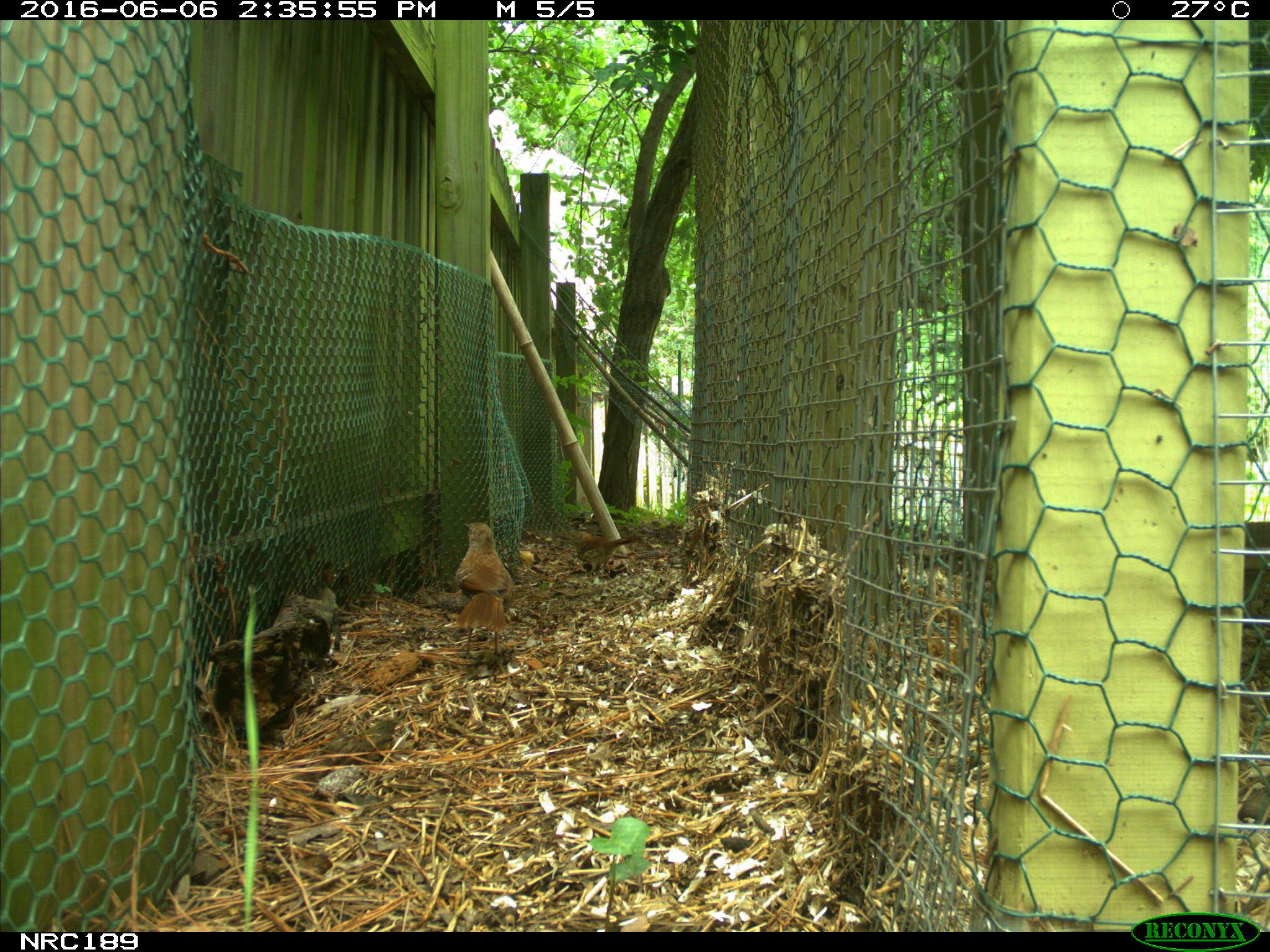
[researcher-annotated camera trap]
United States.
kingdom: Animalia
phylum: Chordata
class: Aves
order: Galliformes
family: Phasianidae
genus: Gallus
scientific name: Gallus gallus domesticus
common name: domestic chicken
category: Chicken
Chicken (domestic chicken) (Gallus gallus domesticus).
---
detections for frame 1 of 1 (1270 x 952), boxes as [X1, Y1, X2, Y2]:
Chicken: [452, 511, 527, 677]